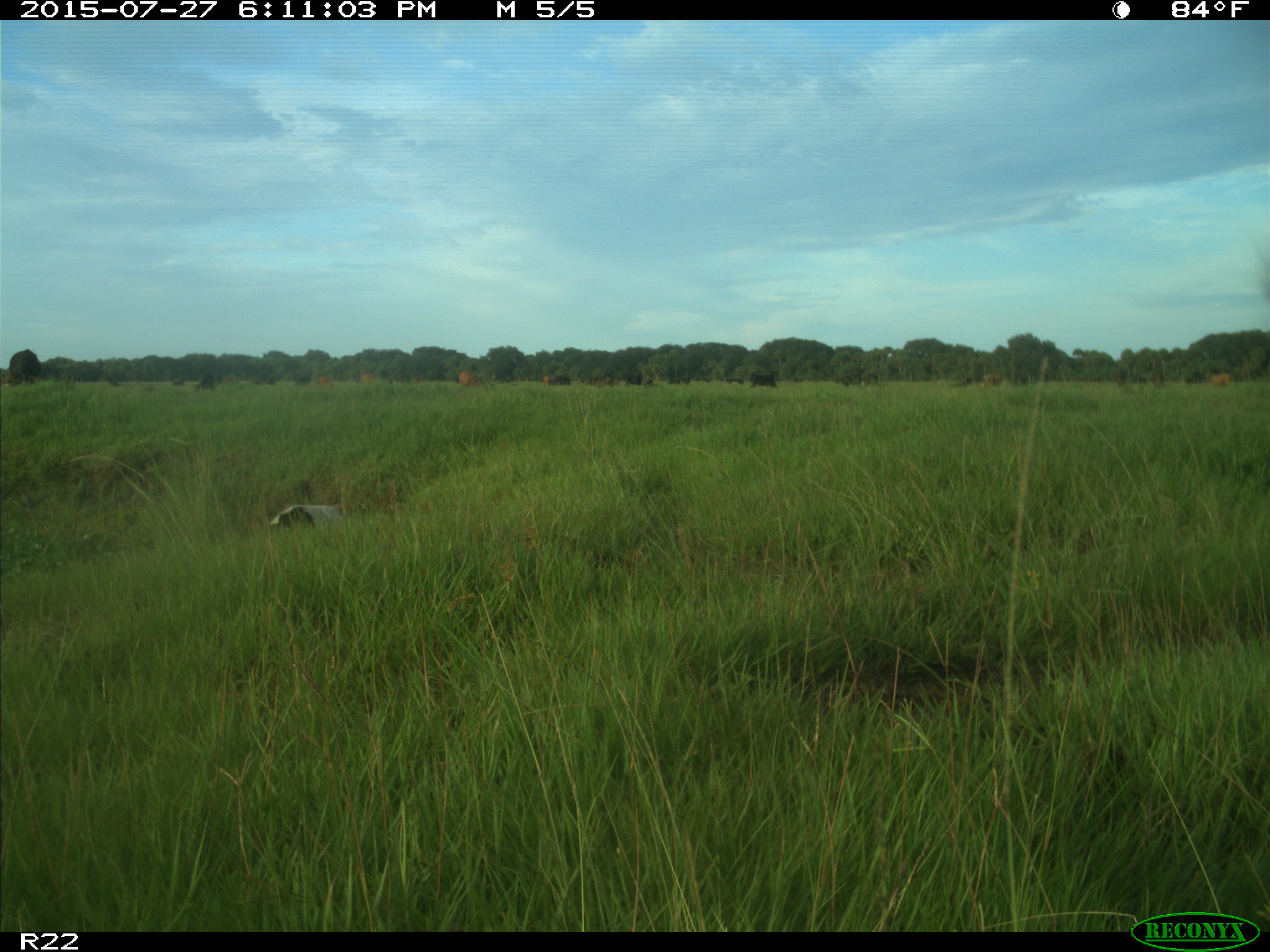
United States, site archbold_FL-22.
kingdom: Animalia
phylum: Chordata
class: Mammalia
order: Artiodactyla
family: Bovidae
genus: Bos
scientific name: Bos taurus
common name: domestic cow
Bos taurus (domestic cow).